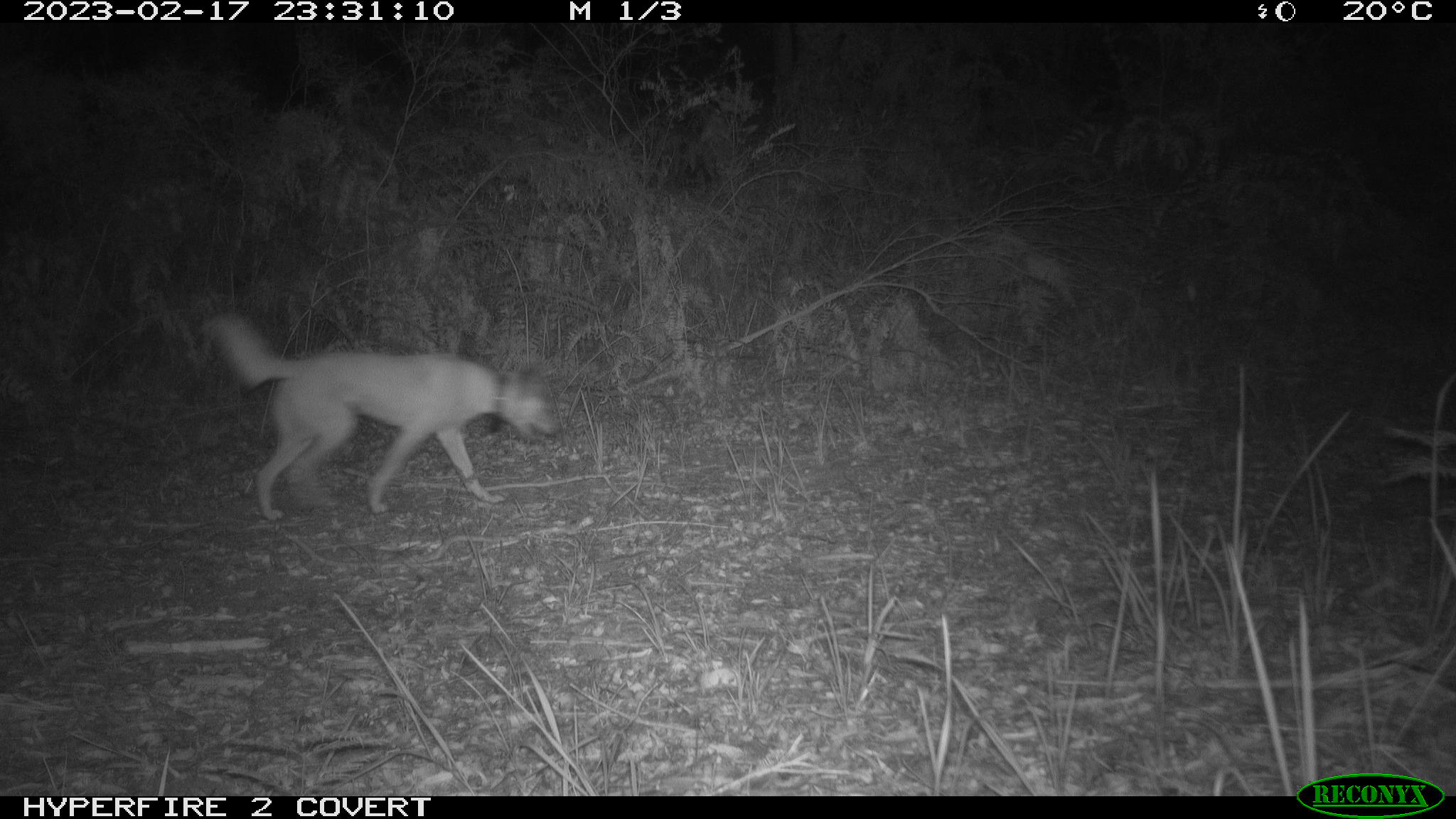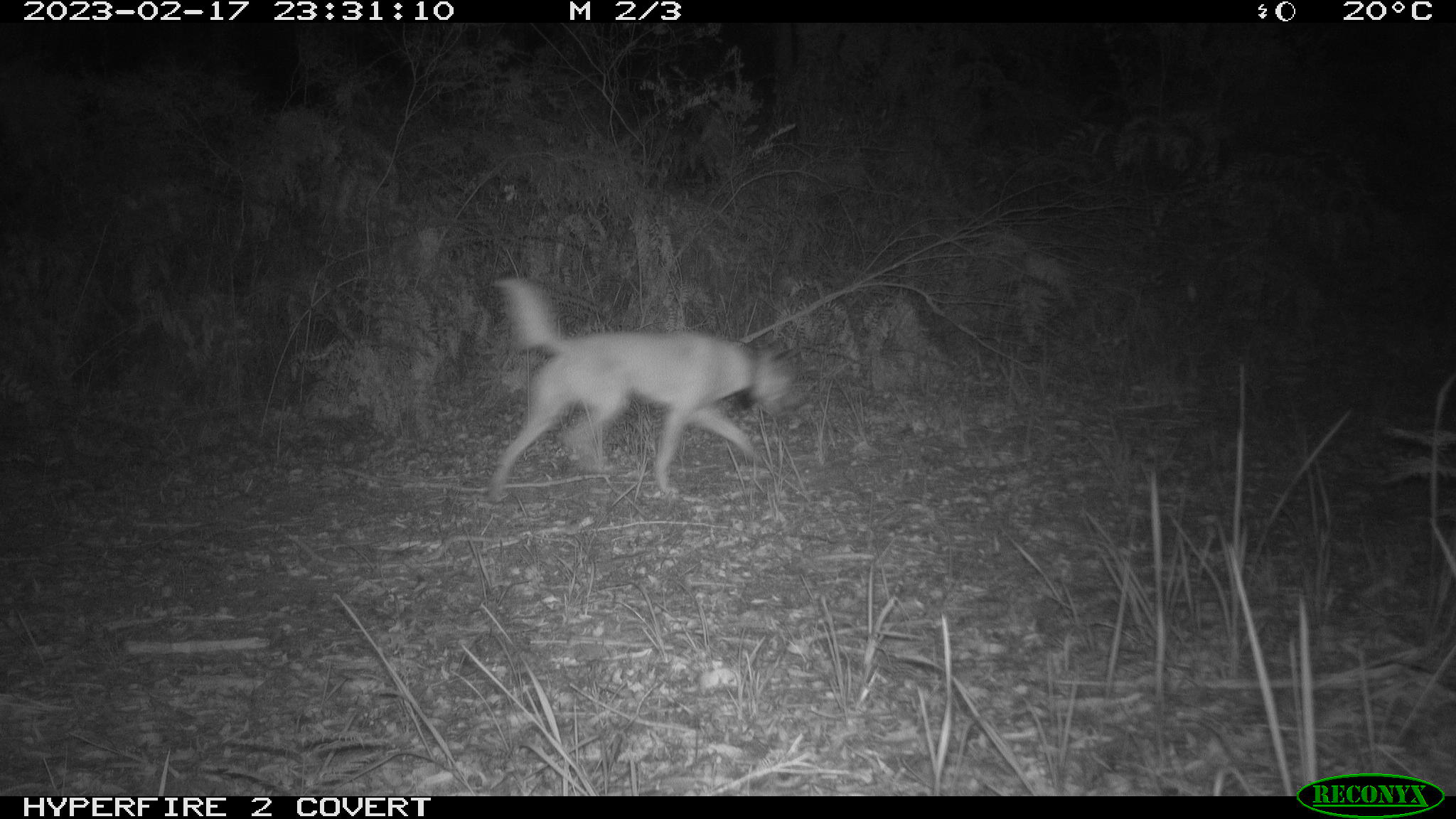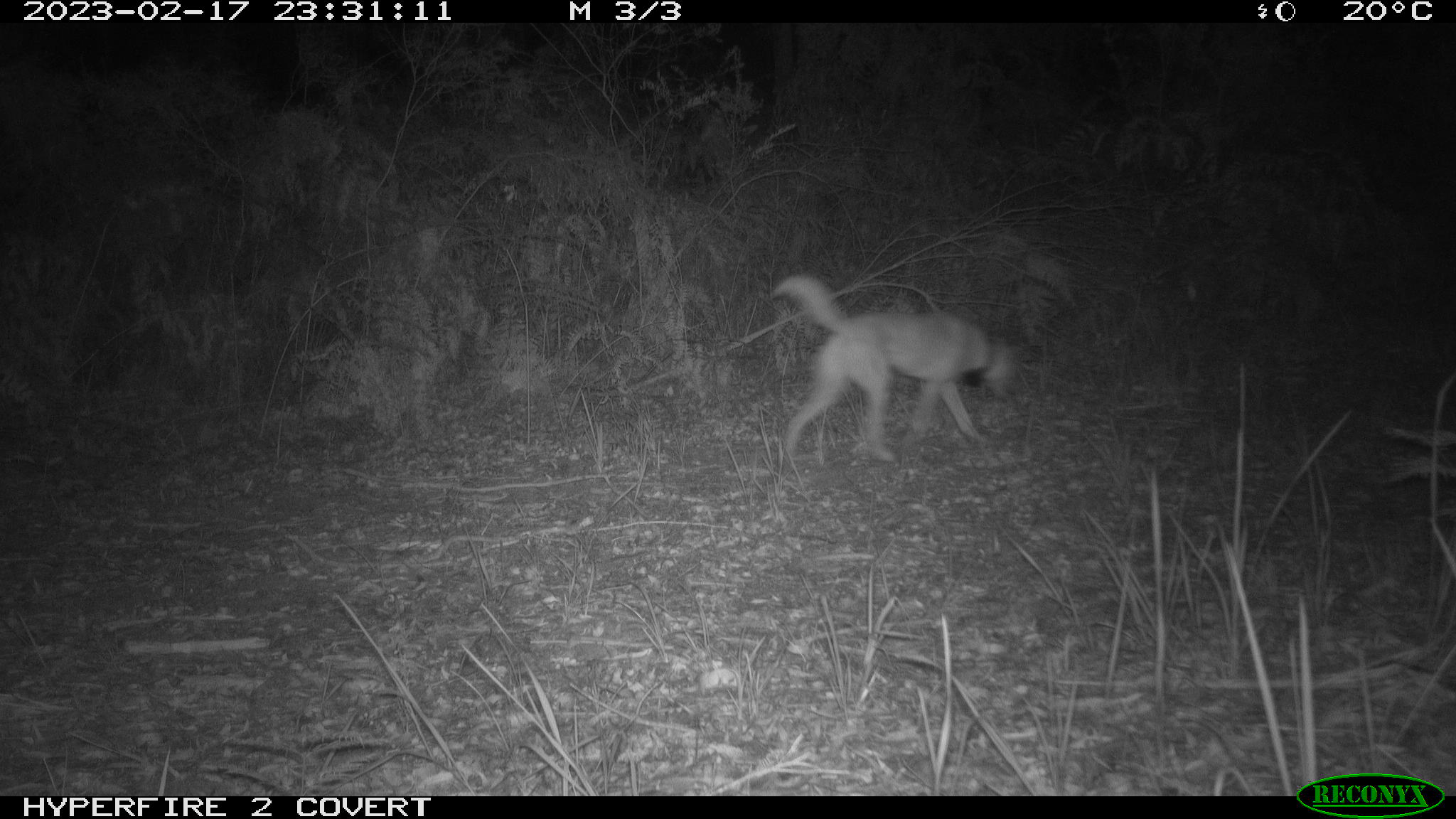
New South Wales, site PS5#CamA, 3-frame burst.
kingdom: Animalia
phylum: Chordata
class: Mammalia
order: Carnivora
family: Canidae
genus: Canis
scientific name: Canis familiaris dingo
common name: dingo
Dingo (Canis familiaris dingo).